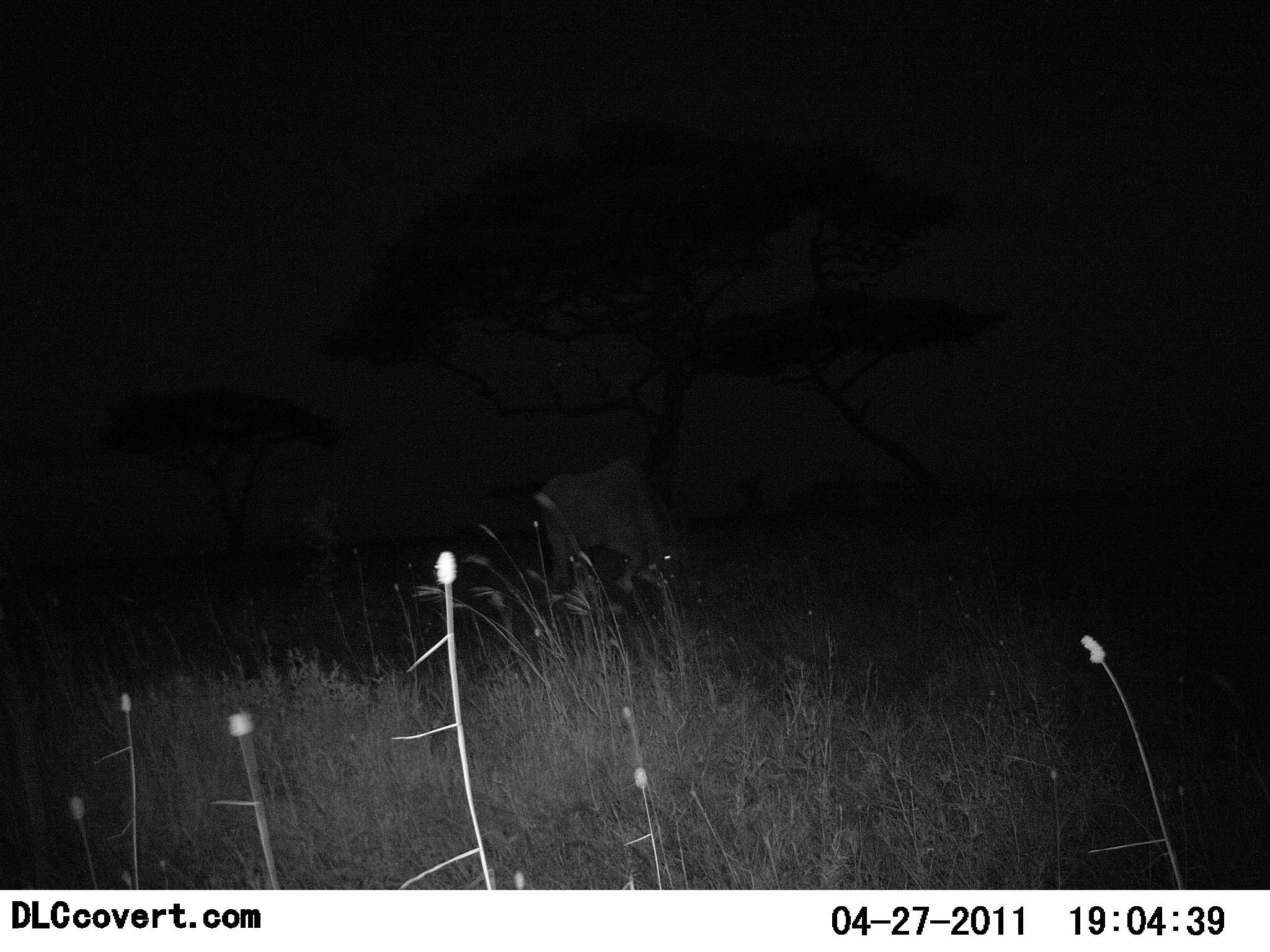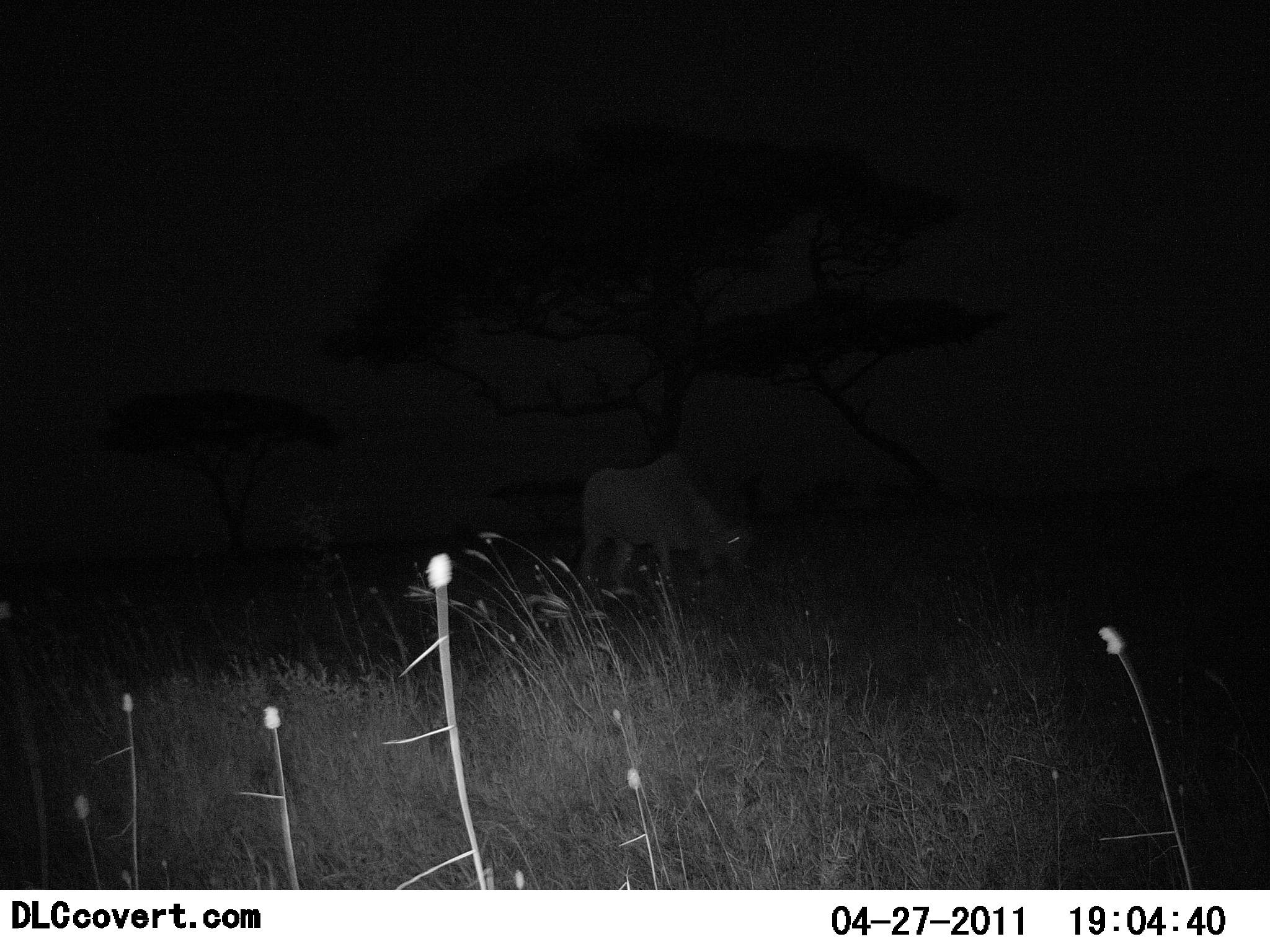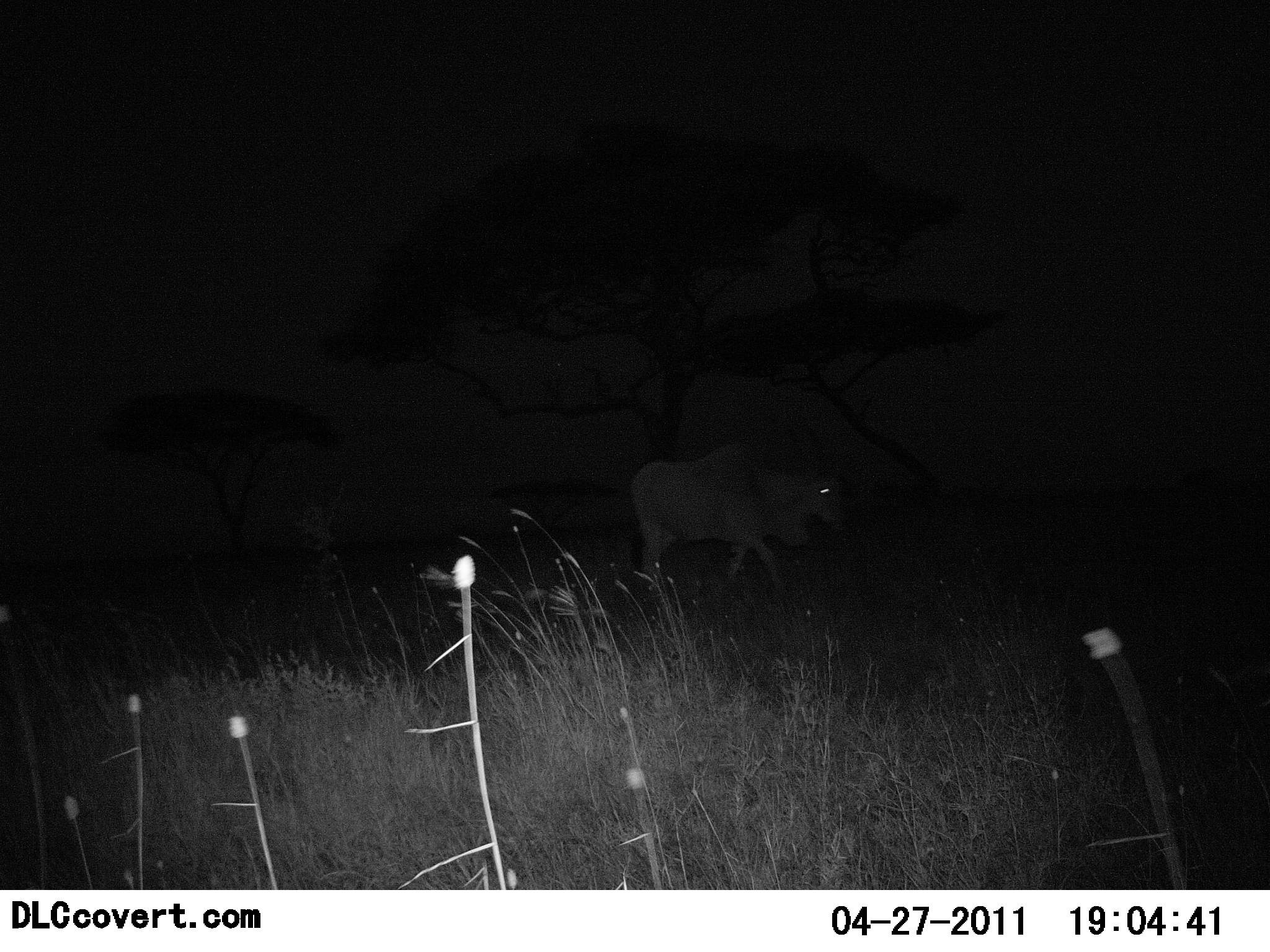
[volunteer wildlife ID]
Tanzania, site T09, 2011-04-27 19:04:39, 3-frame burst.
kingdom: Animalia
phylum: Chordata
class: Mammalia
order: Artiodactyla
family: Bovidae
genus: Tragelaphus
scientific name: Tragelaphus oryx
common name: eland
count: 1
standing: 0%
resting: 0%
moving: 70%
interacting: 0%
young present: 0%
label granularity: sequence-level